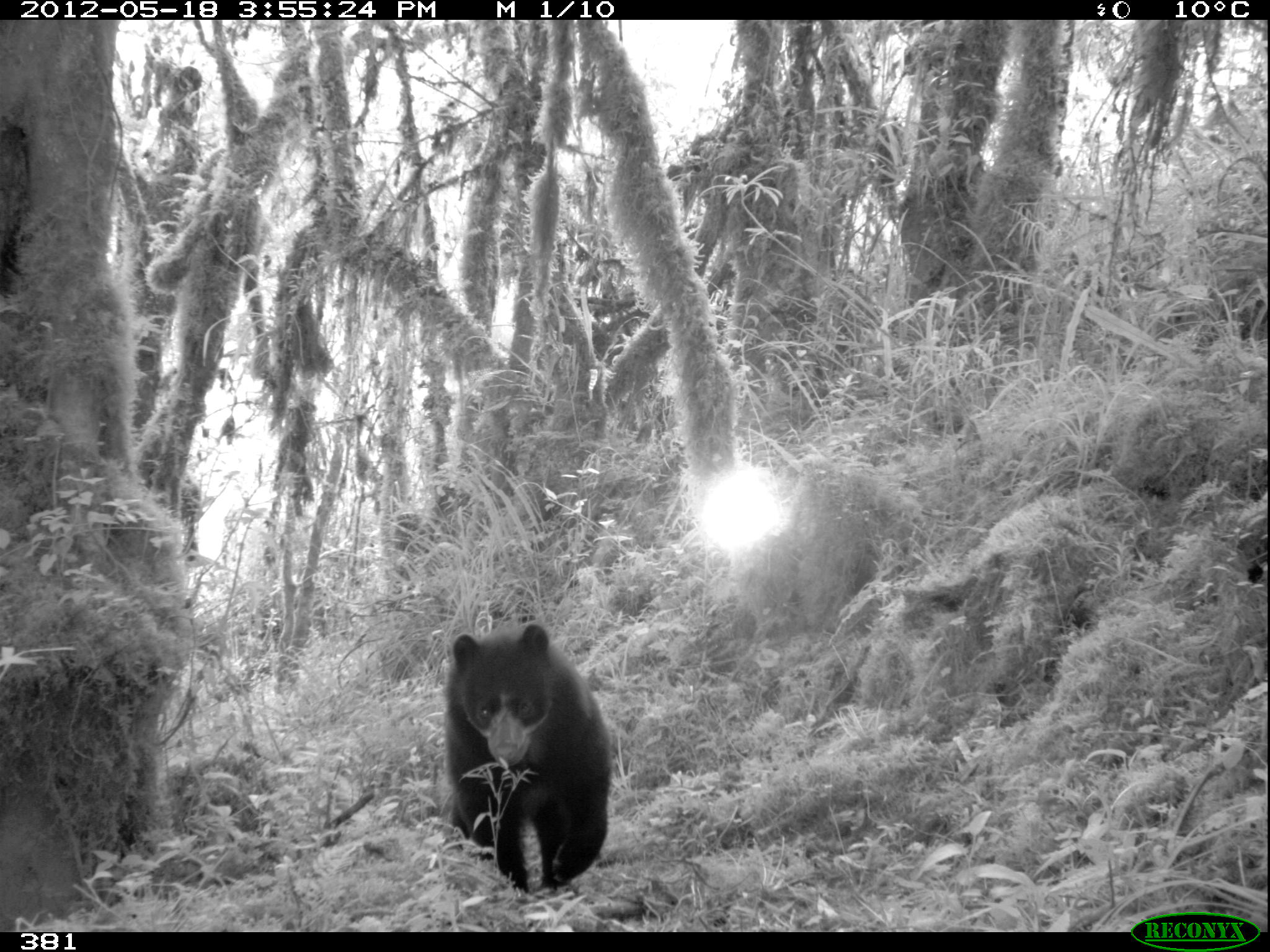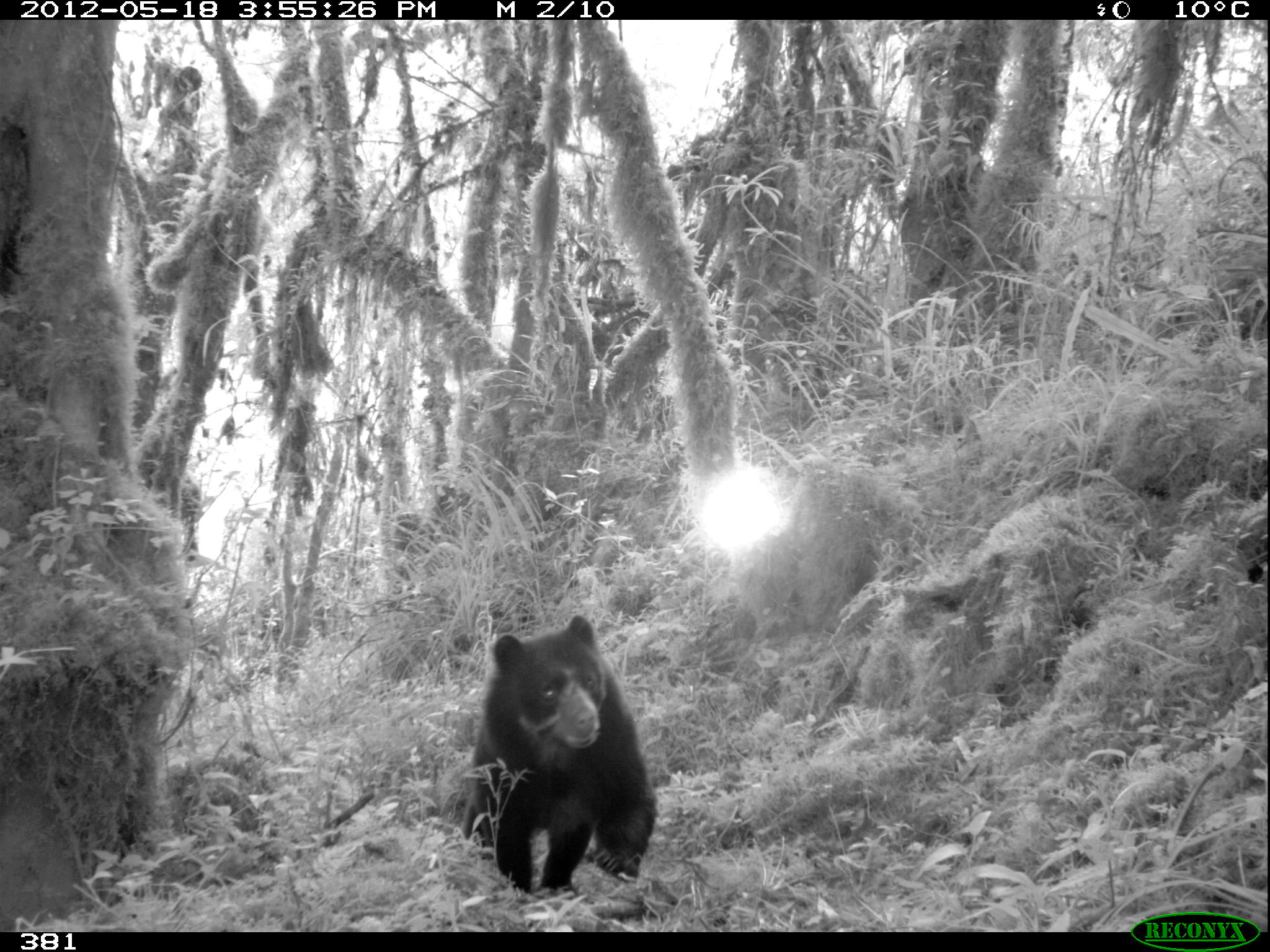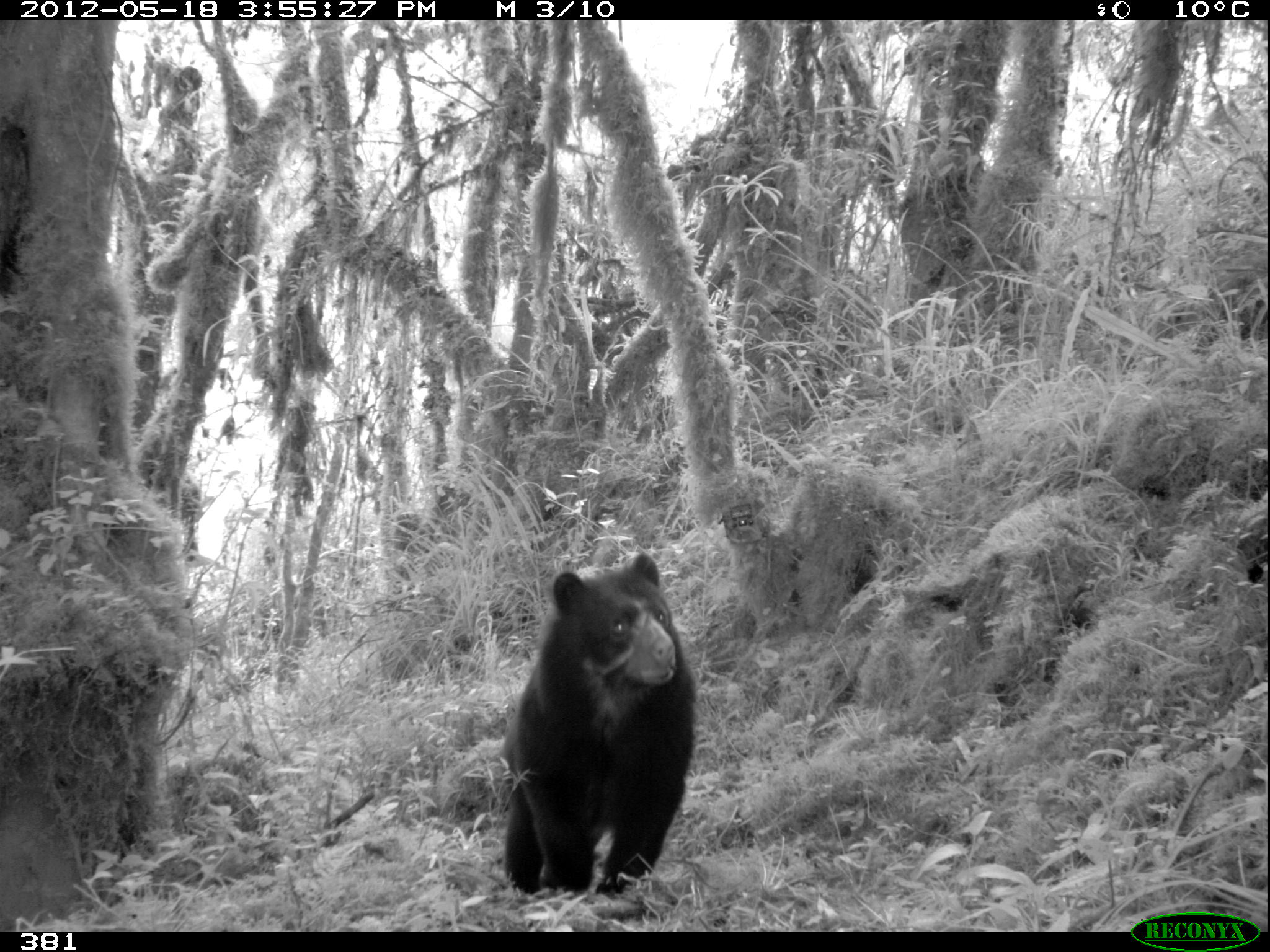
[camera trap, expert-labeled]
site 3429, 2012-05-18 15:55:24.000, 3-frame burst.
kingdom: Animalia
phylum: Chordata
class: Mammalia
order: Carnivora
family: Ursidae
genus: Tremarctos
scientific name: Tremarctos ornatus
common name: spectacled bear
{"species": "Tremarctos ornatus (spectacled bear)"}